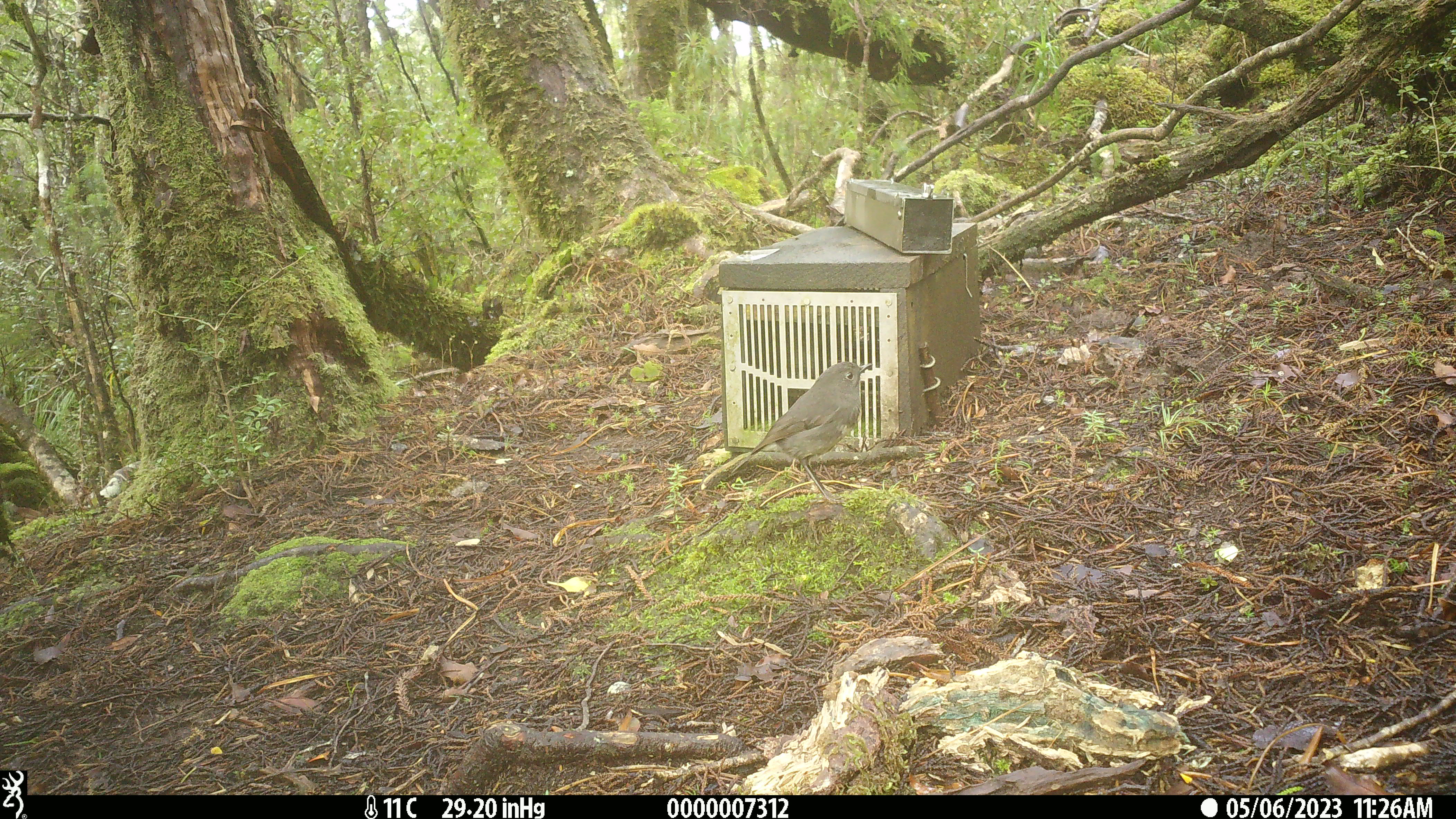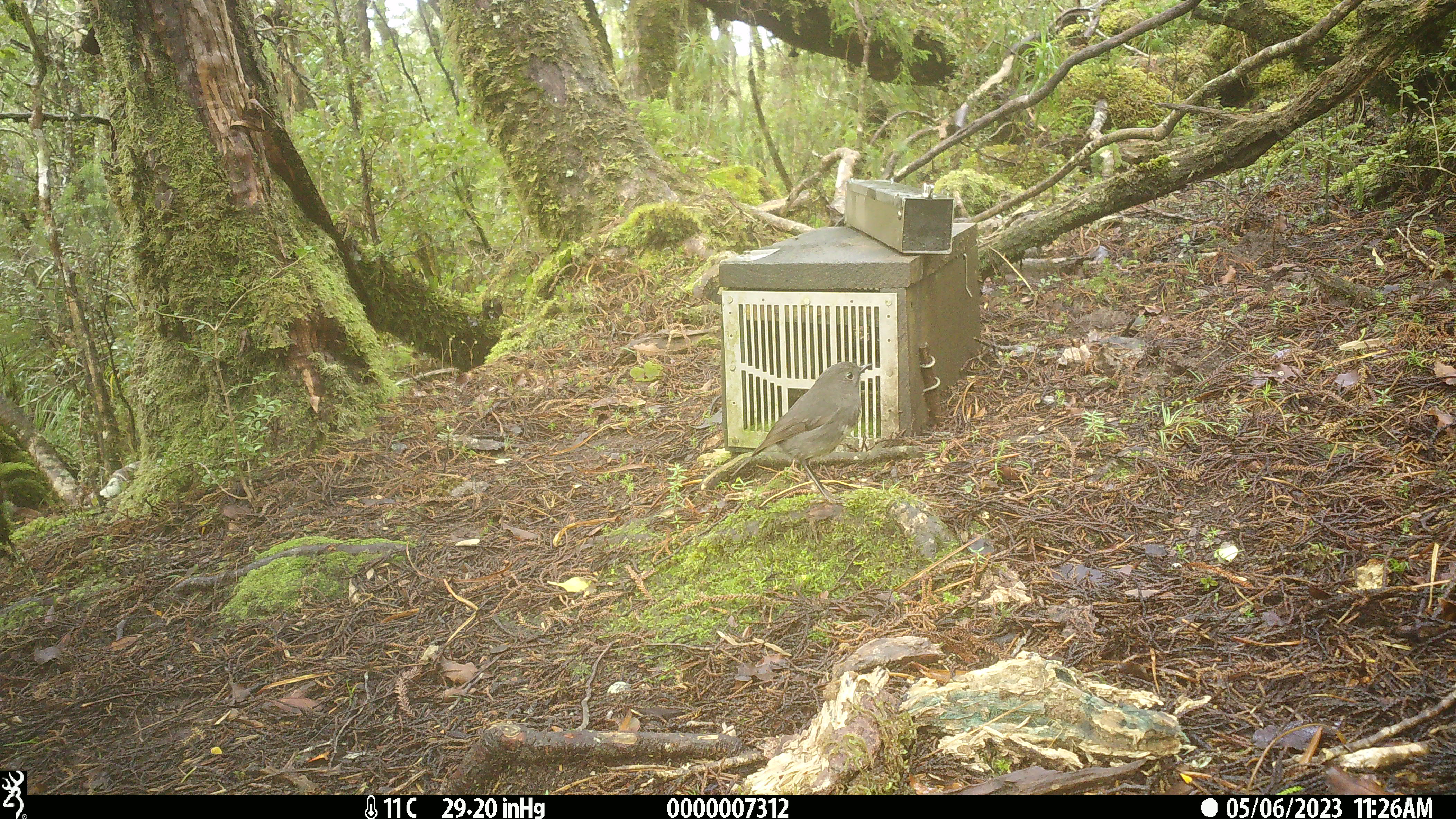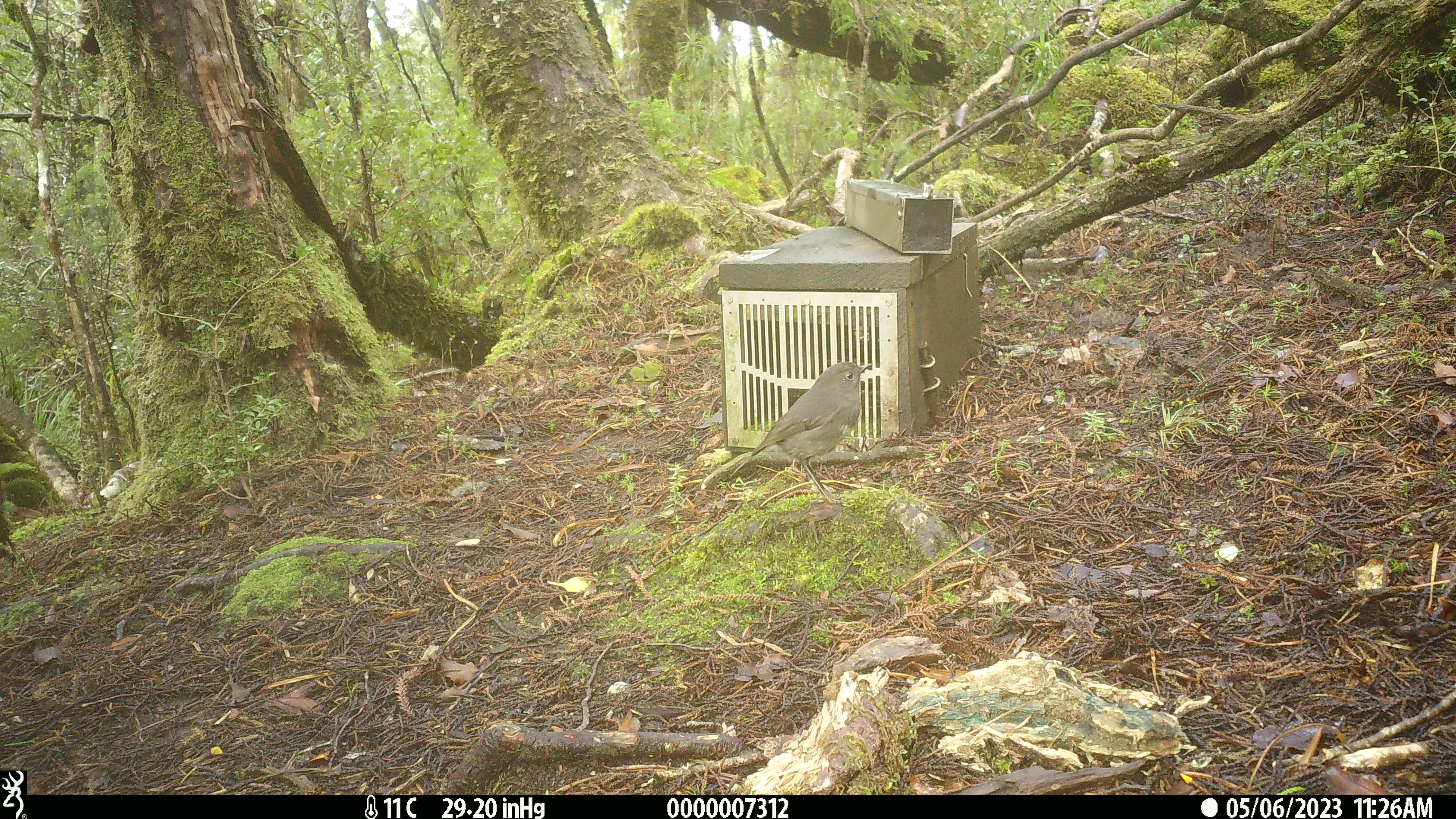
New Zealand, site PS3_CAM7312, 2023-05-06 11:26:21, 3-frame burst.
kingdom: Animalia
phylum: Chordata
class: Aves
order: Passeriformes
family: Petroicidae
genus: Petroica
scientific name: Petroica australis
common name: new zealand robin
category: robin